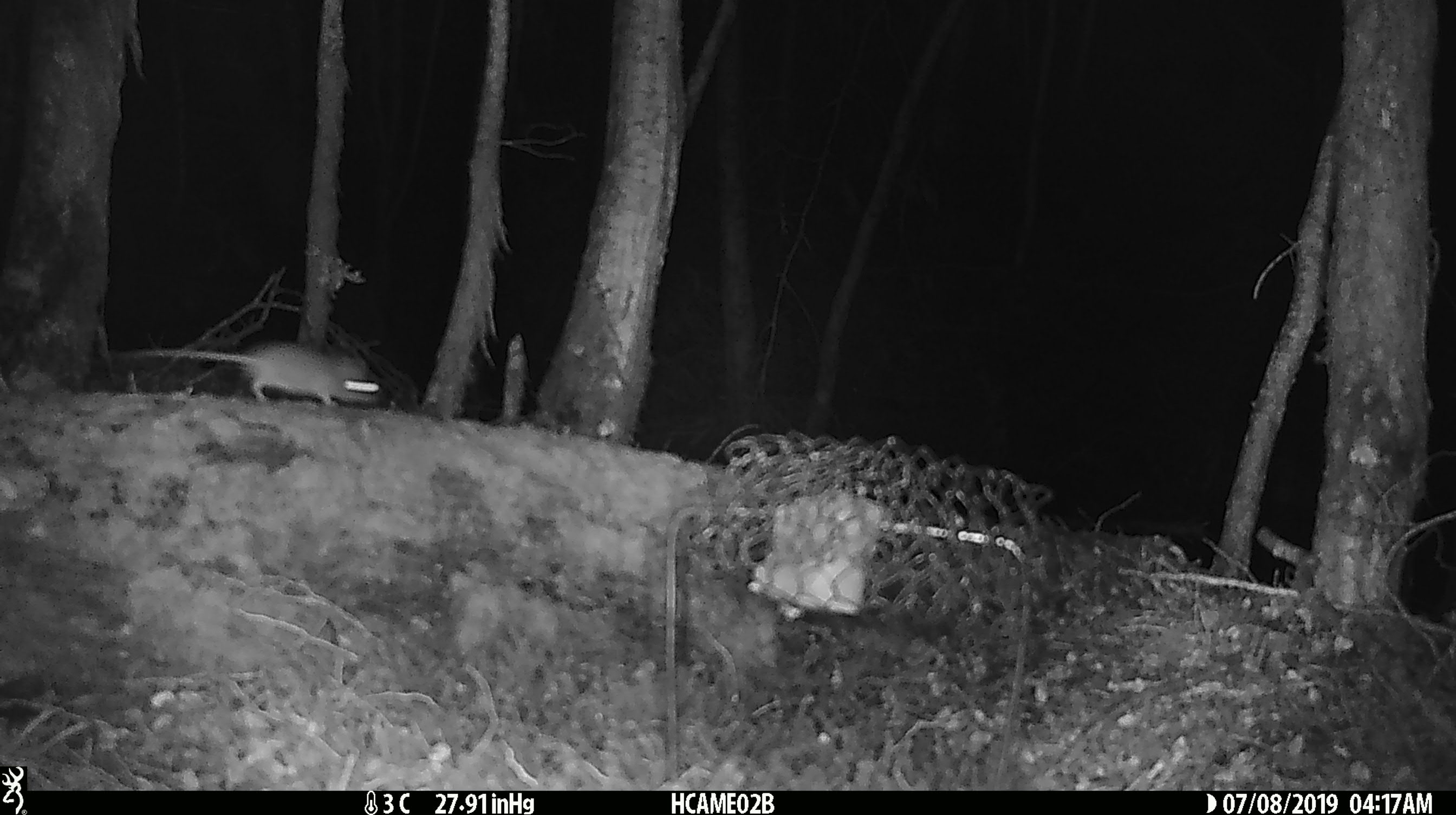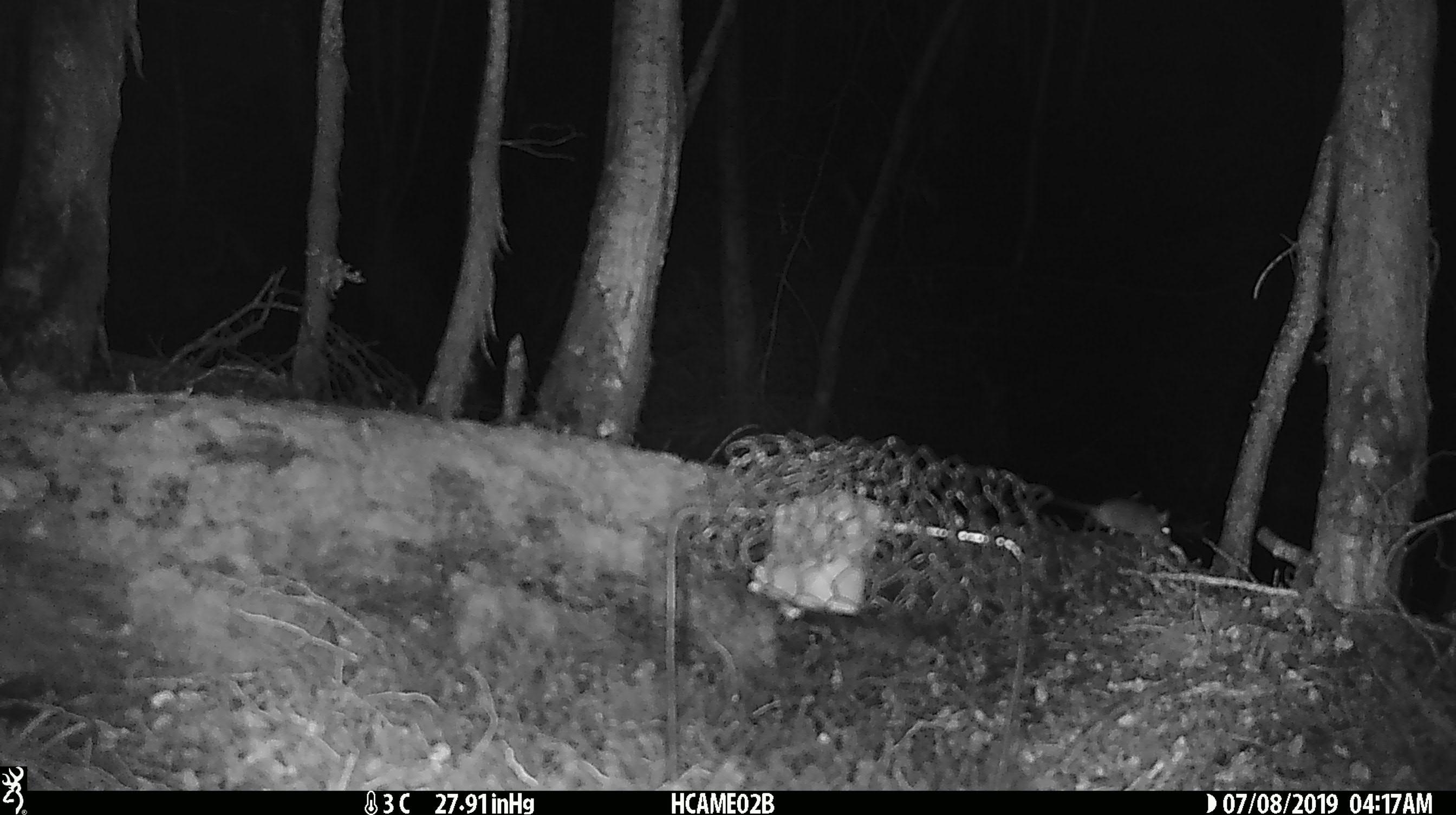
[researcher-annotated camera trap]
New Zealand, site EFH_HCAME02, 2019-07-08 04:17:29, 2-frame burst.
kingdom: Animalia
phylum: Chordata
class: Mammalia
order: Rodentia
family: Muridae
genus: Mus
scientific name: Mus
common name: mouse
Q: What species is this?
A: Mouse (Mus).